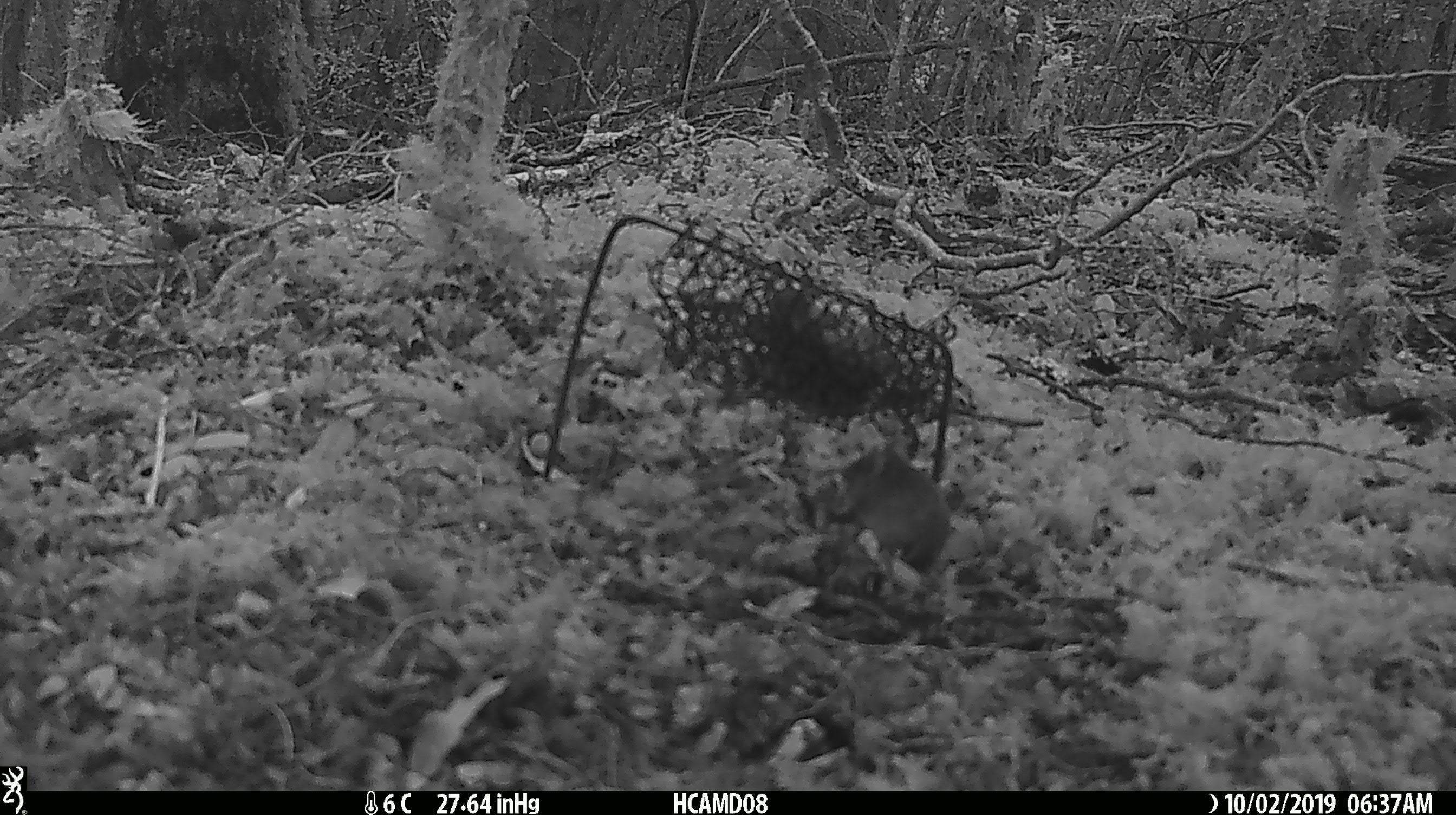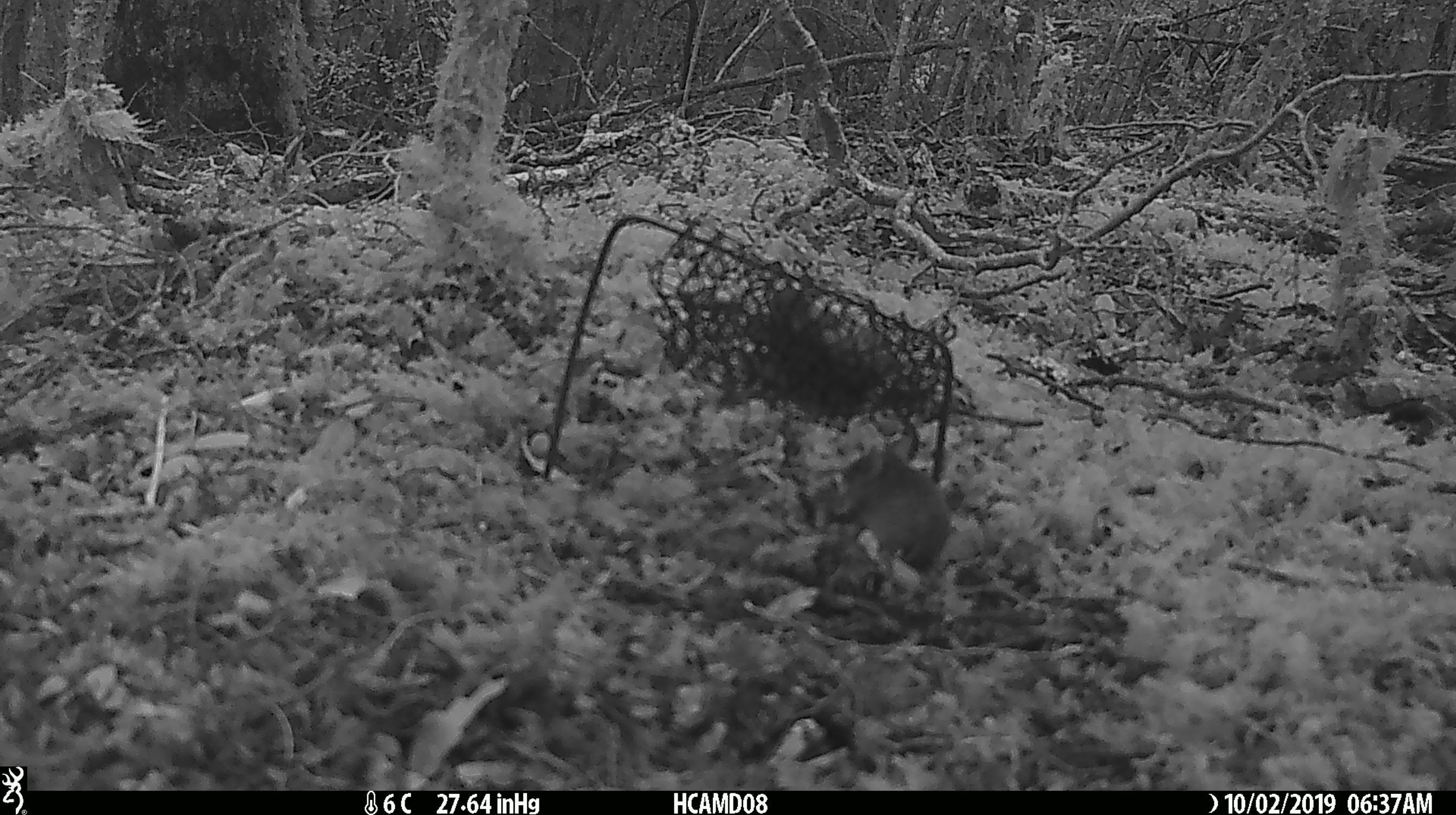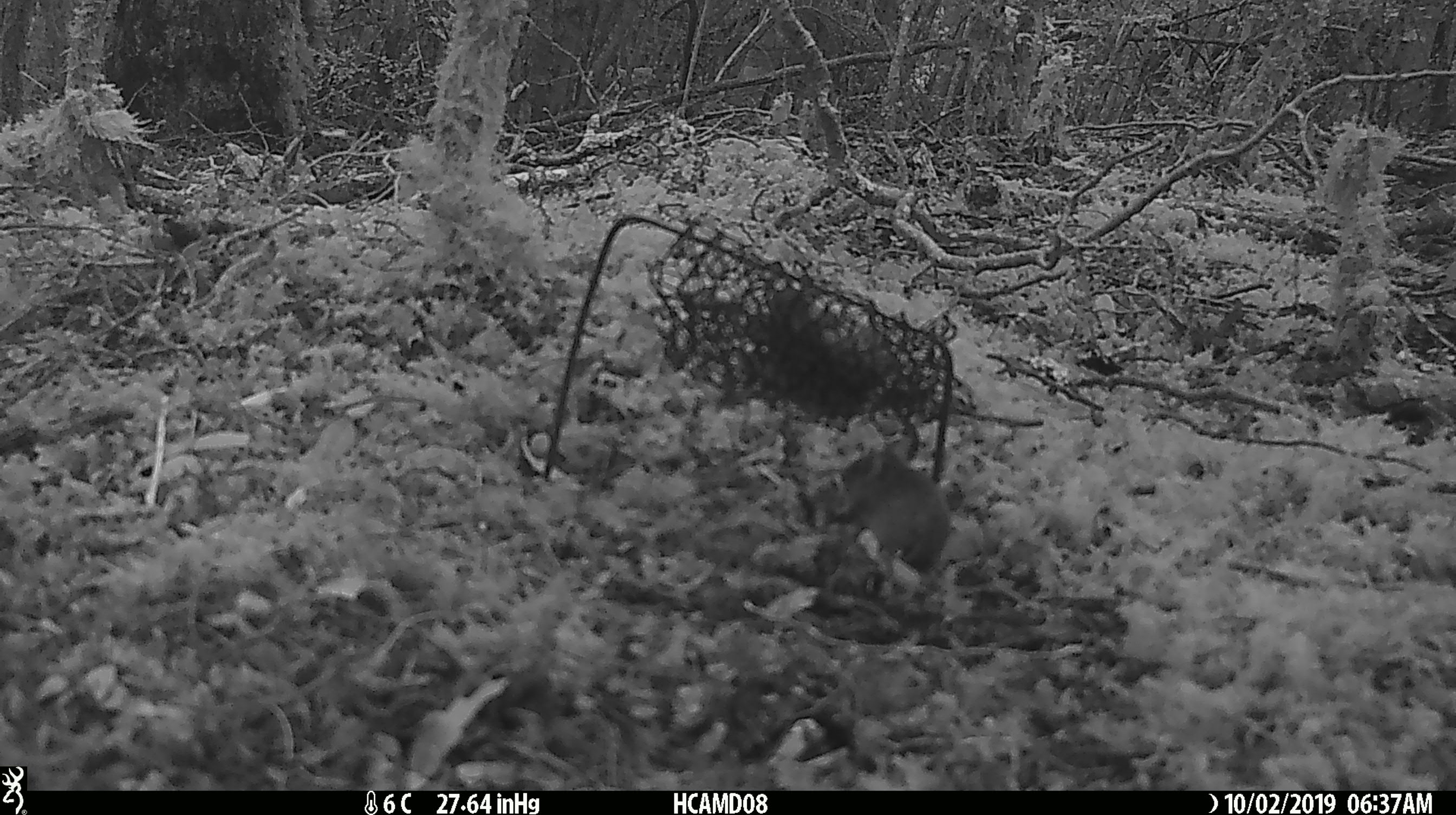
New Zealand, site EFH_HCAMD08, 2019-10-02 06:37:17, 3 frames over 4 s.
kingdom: Animalia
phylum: Chordata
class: Mammalia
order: Rodentia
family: Muridae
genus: Mus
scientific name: Mus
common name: mouse